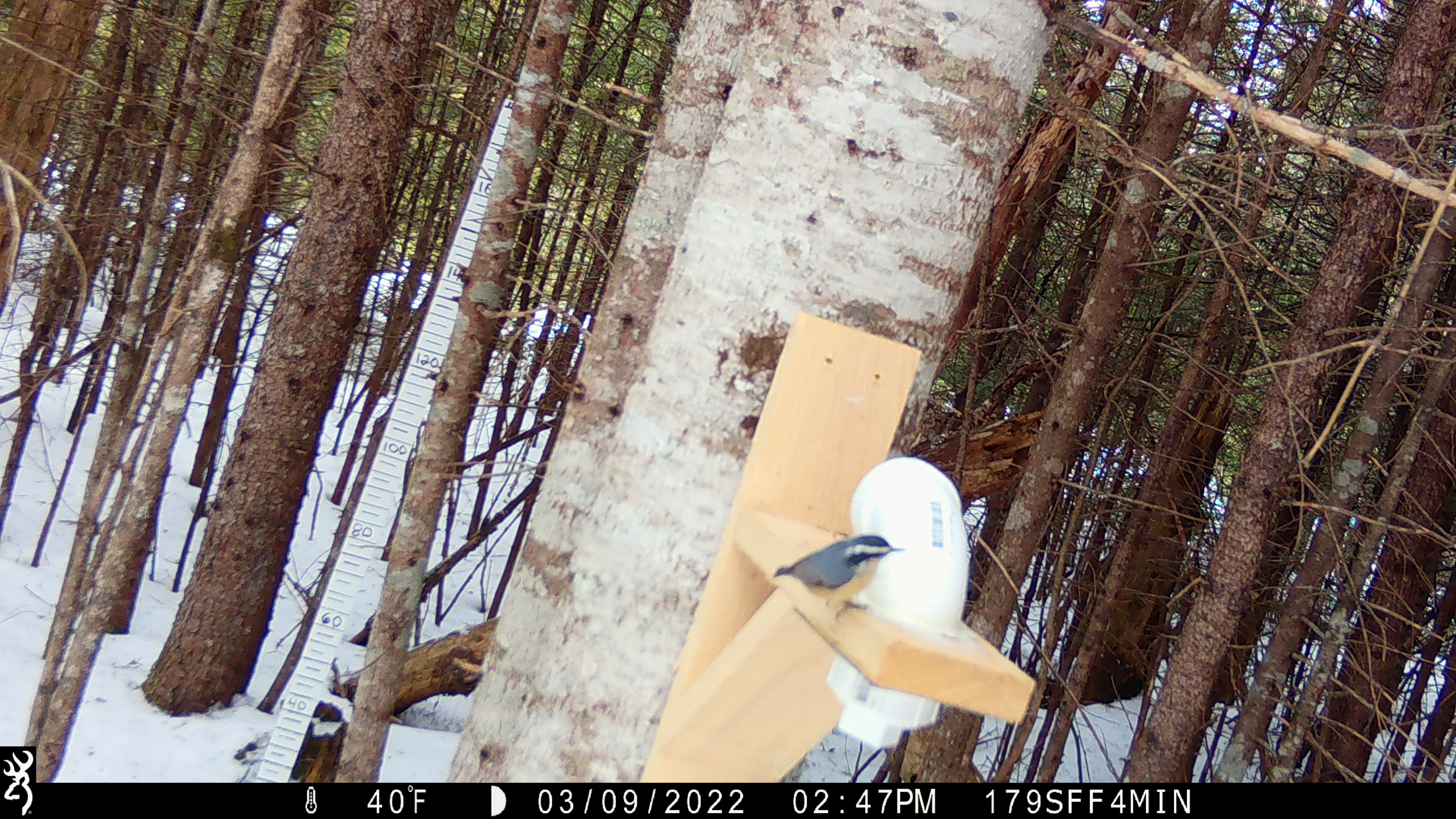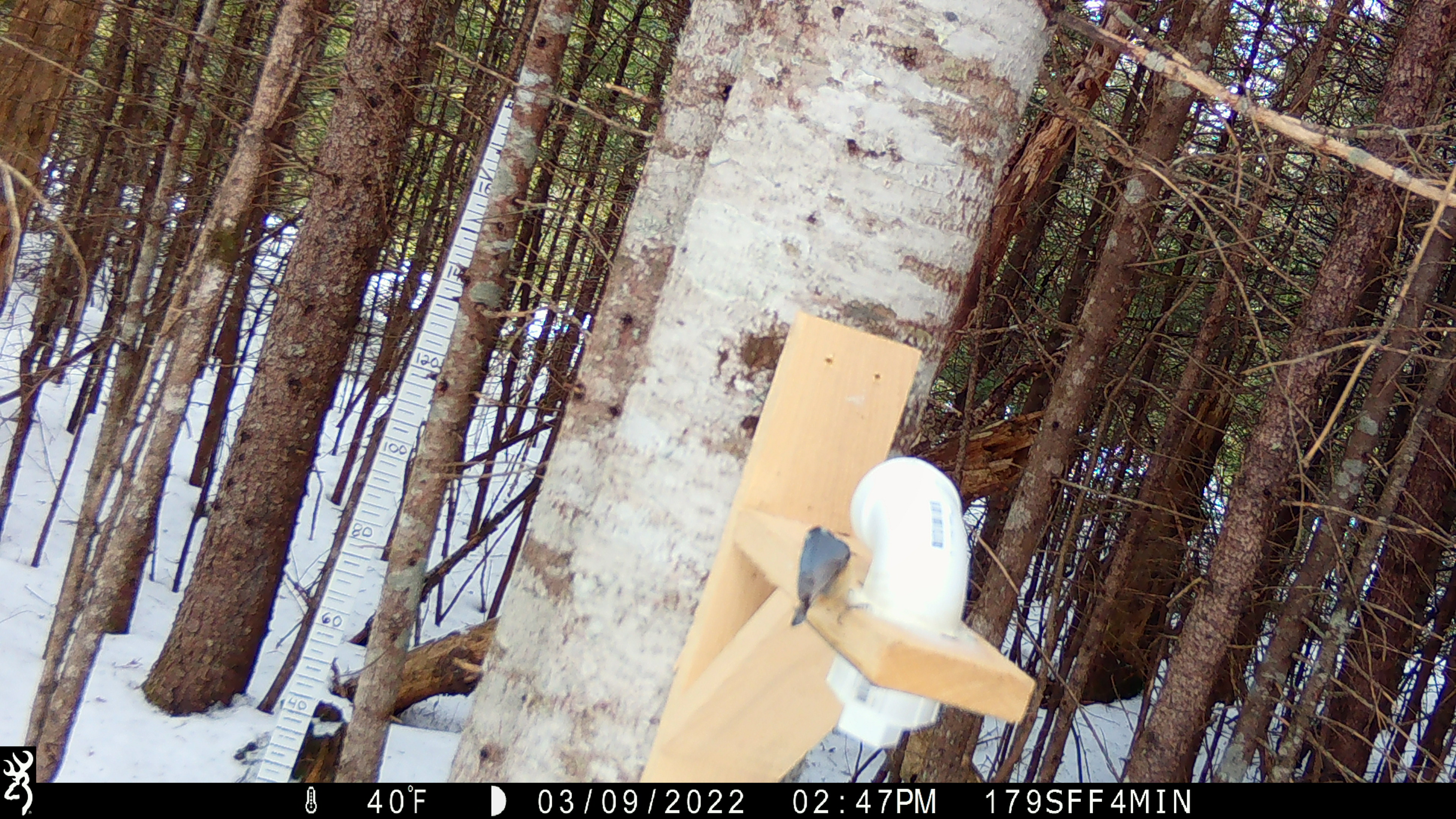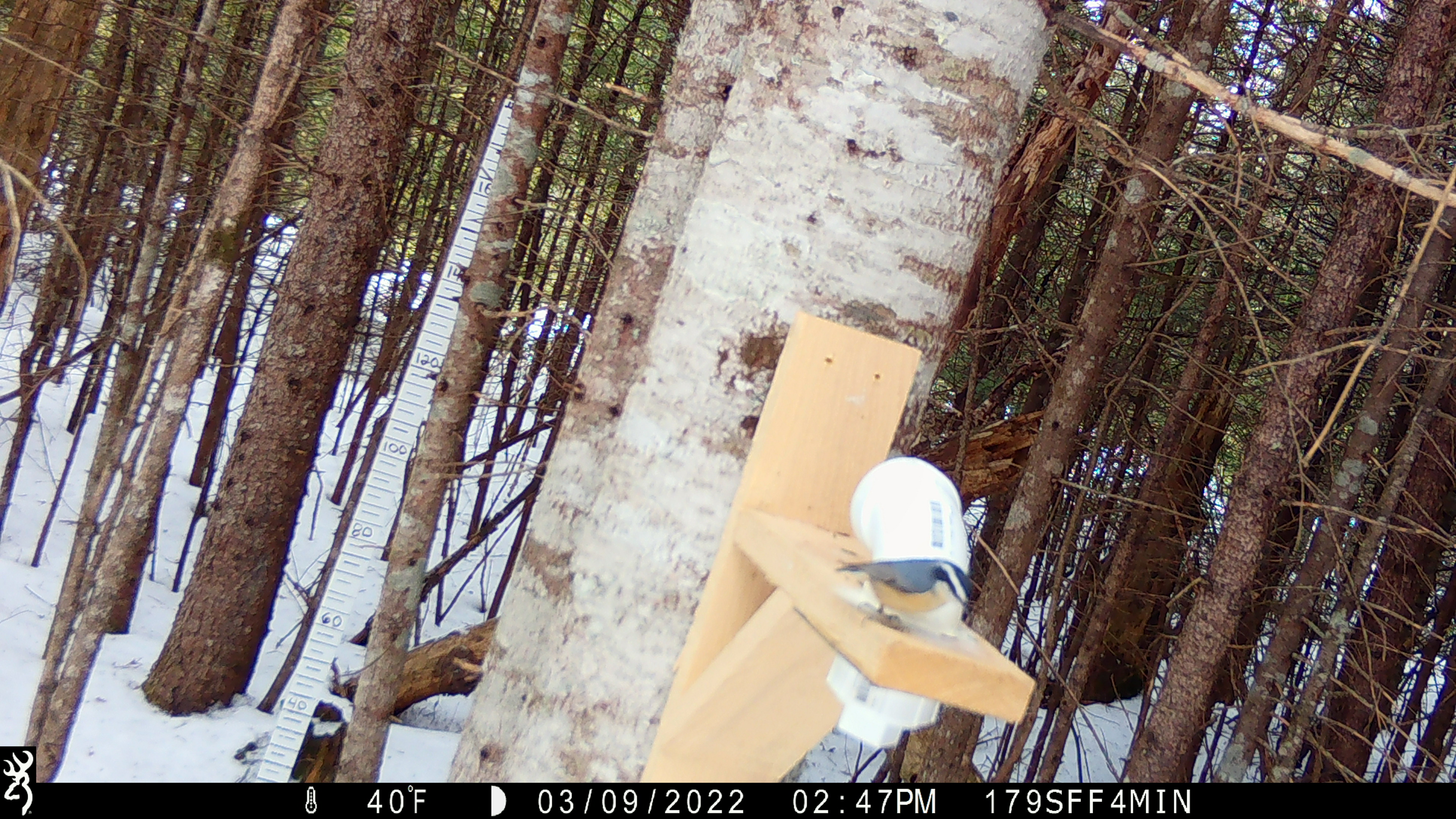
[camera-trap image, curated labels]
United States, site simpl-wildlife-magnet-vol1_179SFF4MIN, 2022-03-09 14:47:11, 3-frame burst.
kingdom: Animalia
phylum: Chordata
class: Aves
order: Passeriformes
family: Sittidae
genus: Sitta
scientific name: Sitta canadensis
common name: red-breasted nuthatch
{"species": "red-breasted nuthatch (Sitta canadensis)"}